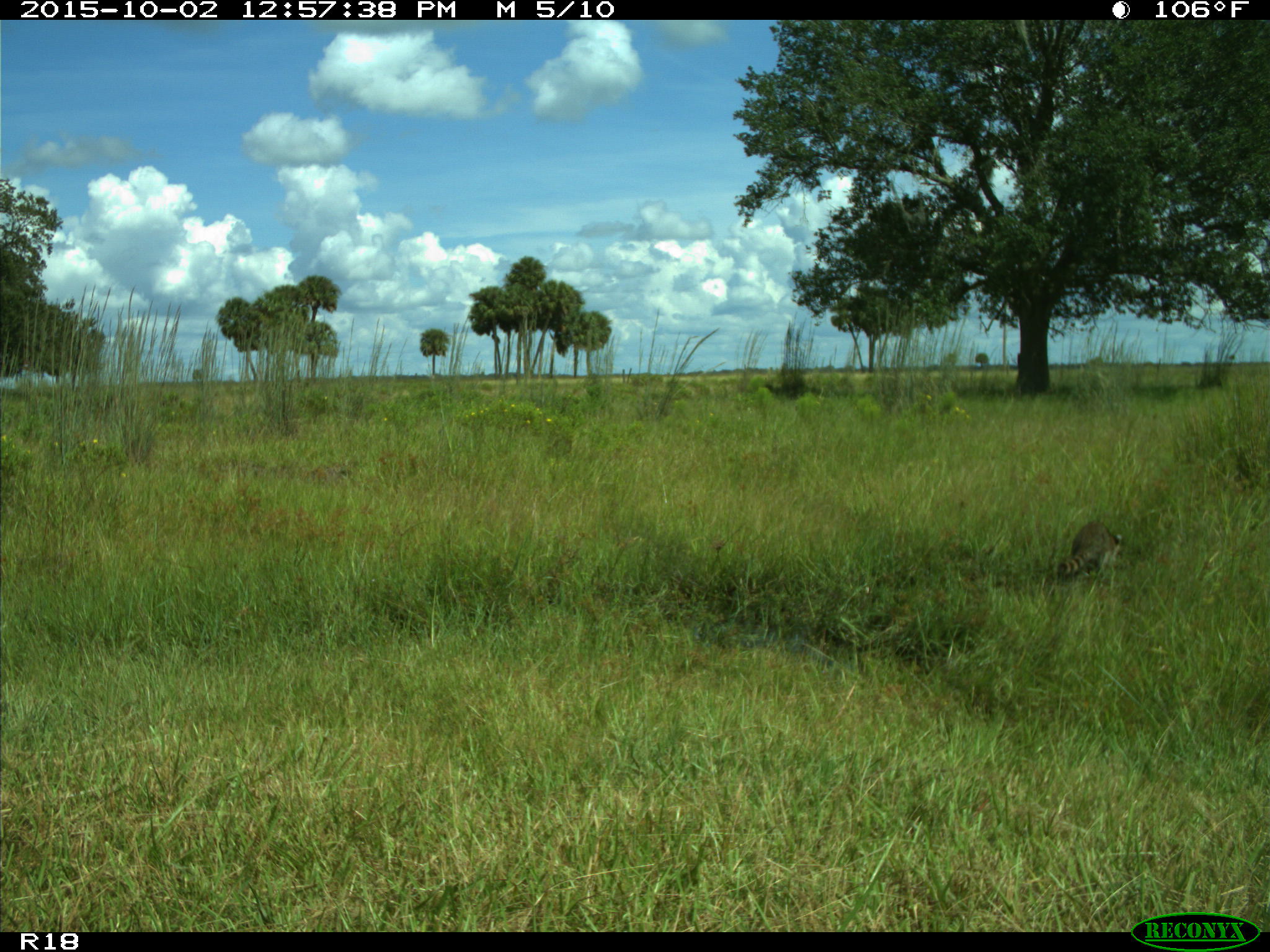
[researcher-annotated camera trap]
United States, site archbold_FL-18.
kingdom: Animalia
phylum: Chordata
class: Mammalia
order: Carnivora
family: Procyonidae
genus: Procyon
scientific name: Procyon lotor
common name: common raccoon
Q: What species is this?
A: Procyon lotor (common raccoon).